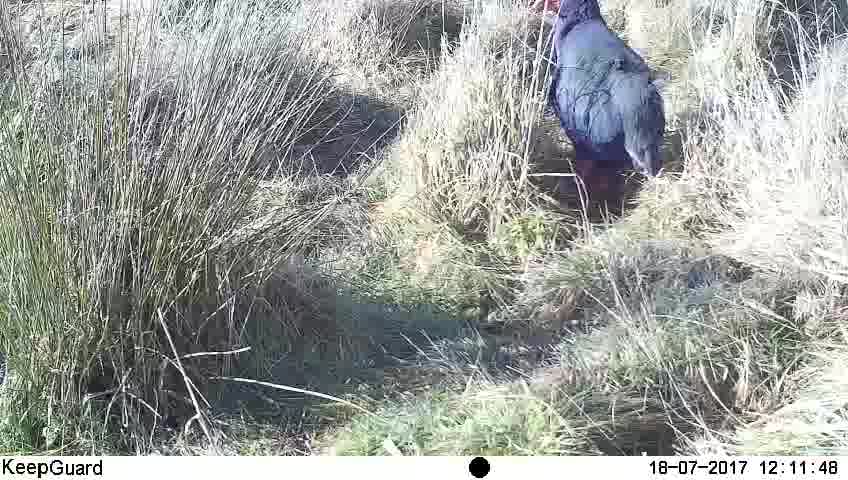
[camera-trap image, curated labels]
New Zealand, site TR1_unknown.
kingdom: Animalia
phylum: Chordata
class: Aves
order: Gruiformes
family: Rallidae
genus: Porphyrio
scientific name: Porphyrio mantelli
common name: takahe